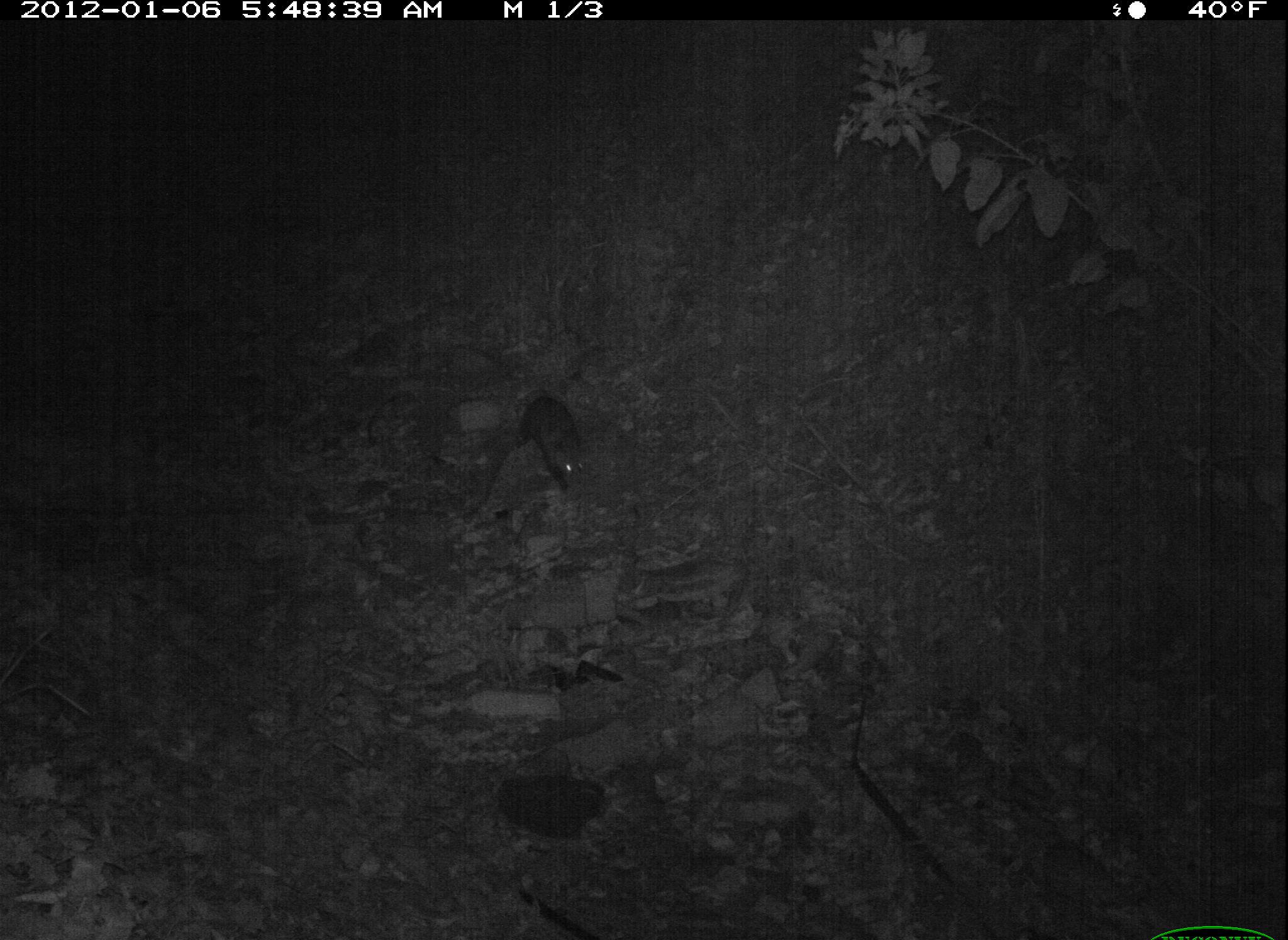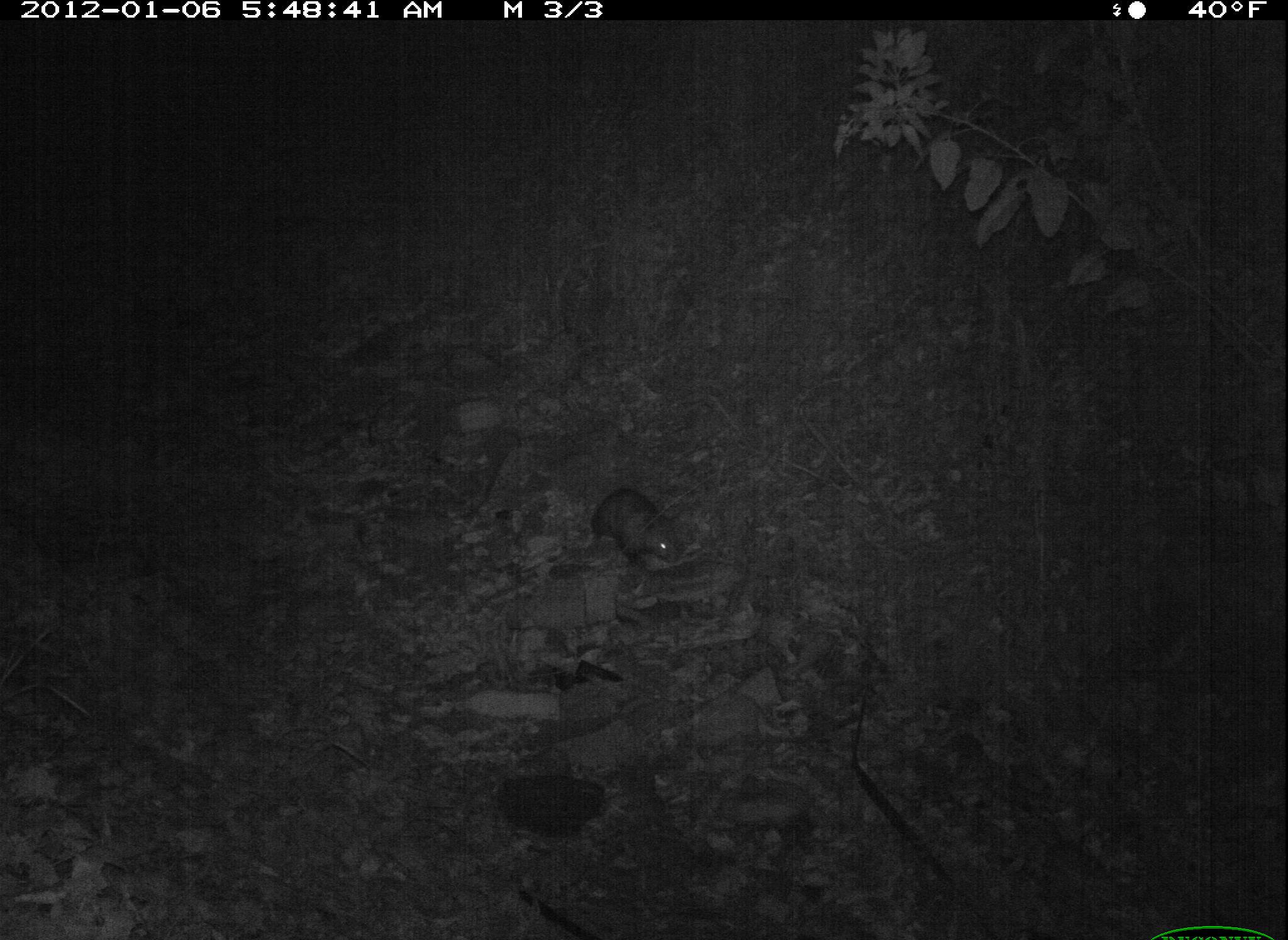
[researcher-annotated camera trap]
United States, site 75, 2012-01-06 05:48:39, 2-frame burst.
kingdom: Animalia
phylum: Chordata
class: Mammalia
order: Didelphimorphia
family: Didelphidae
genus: Didelphis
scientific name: Didelphis virginiana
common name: virginia opossum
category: opossum